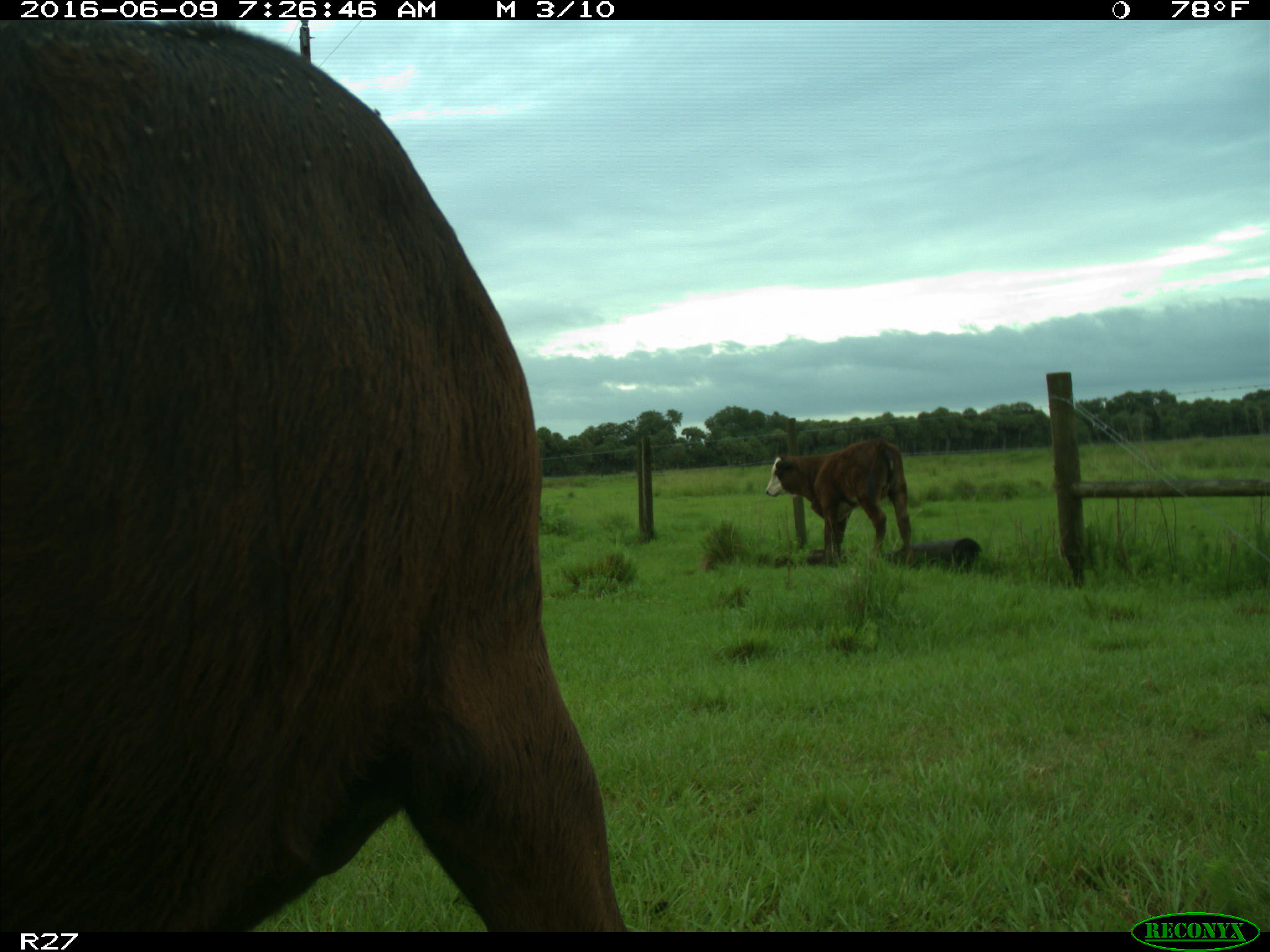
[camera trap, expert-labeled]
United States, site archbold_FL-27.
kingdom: Animalia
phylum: Chordata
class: Mammalia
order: Artiodactyla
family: Bovidae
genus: Bos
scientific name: Bos taurus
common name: domestic cow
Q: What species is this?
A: Bos taurus (domestic cow).